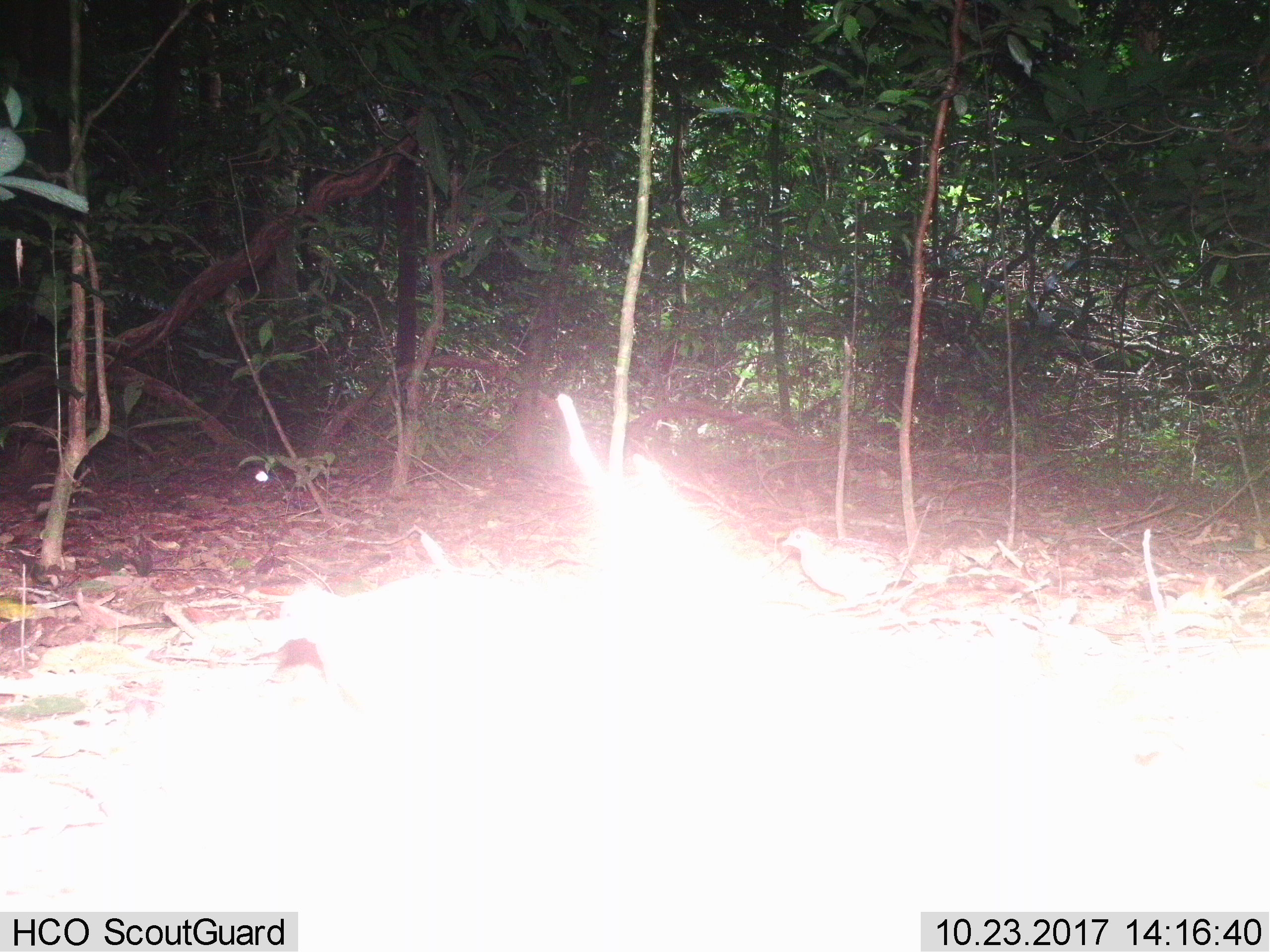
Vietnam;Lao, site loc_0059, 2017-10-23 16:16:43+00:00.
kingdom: Animalia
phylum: Chordata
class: Aves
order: Galliformes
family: Phasianidae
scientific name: Phasianidae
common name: partridge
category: unidentified partridge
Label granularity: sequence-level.